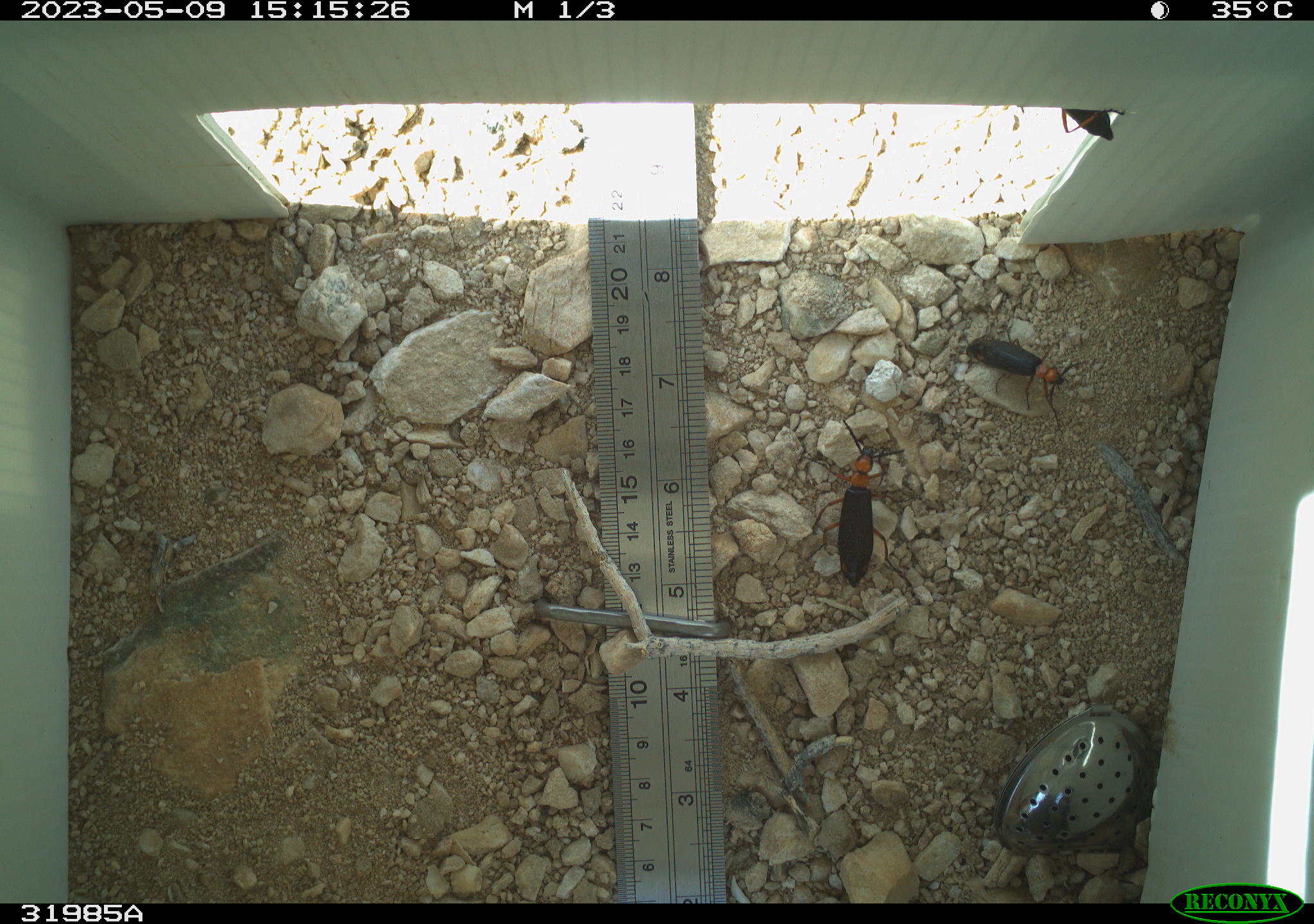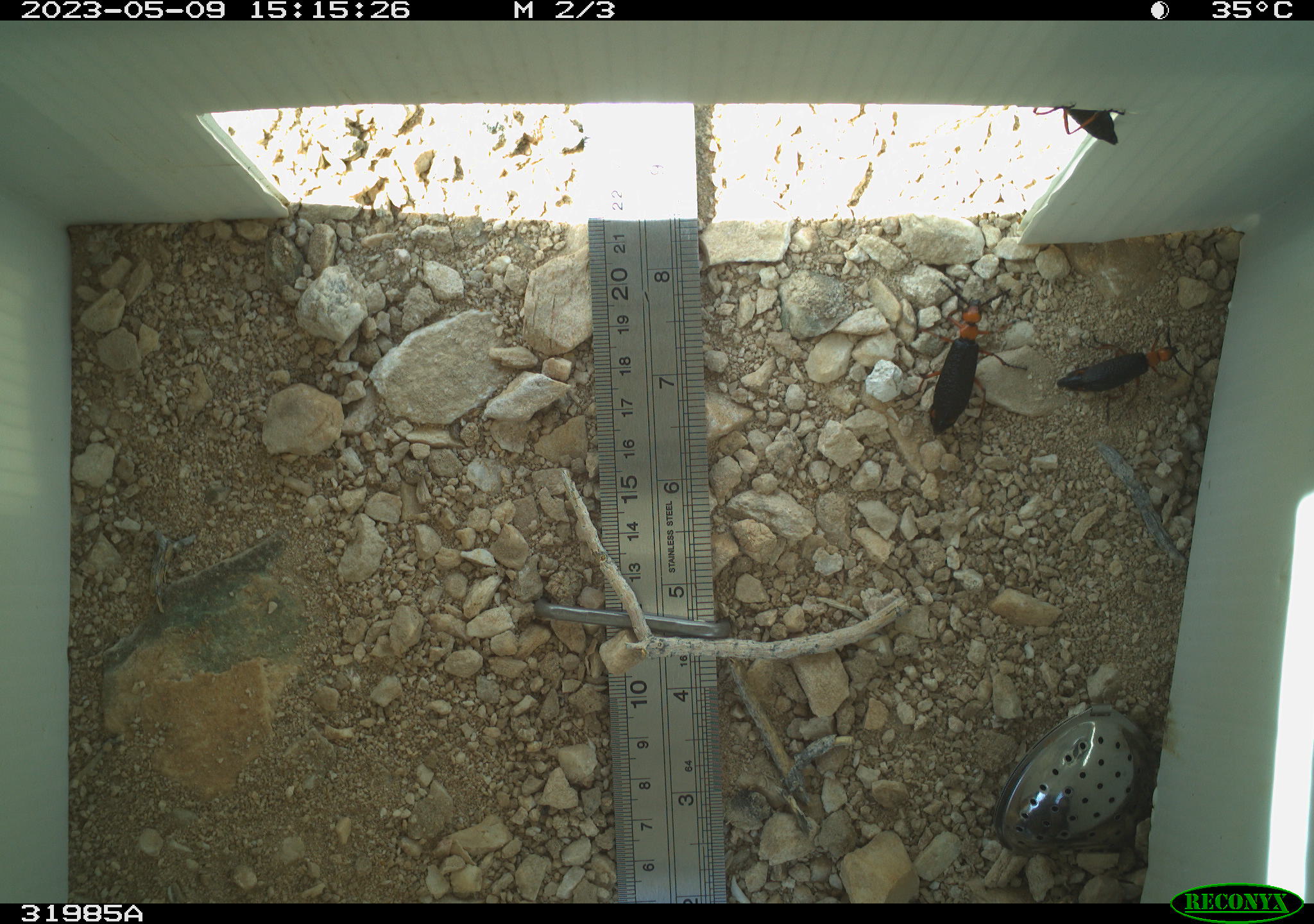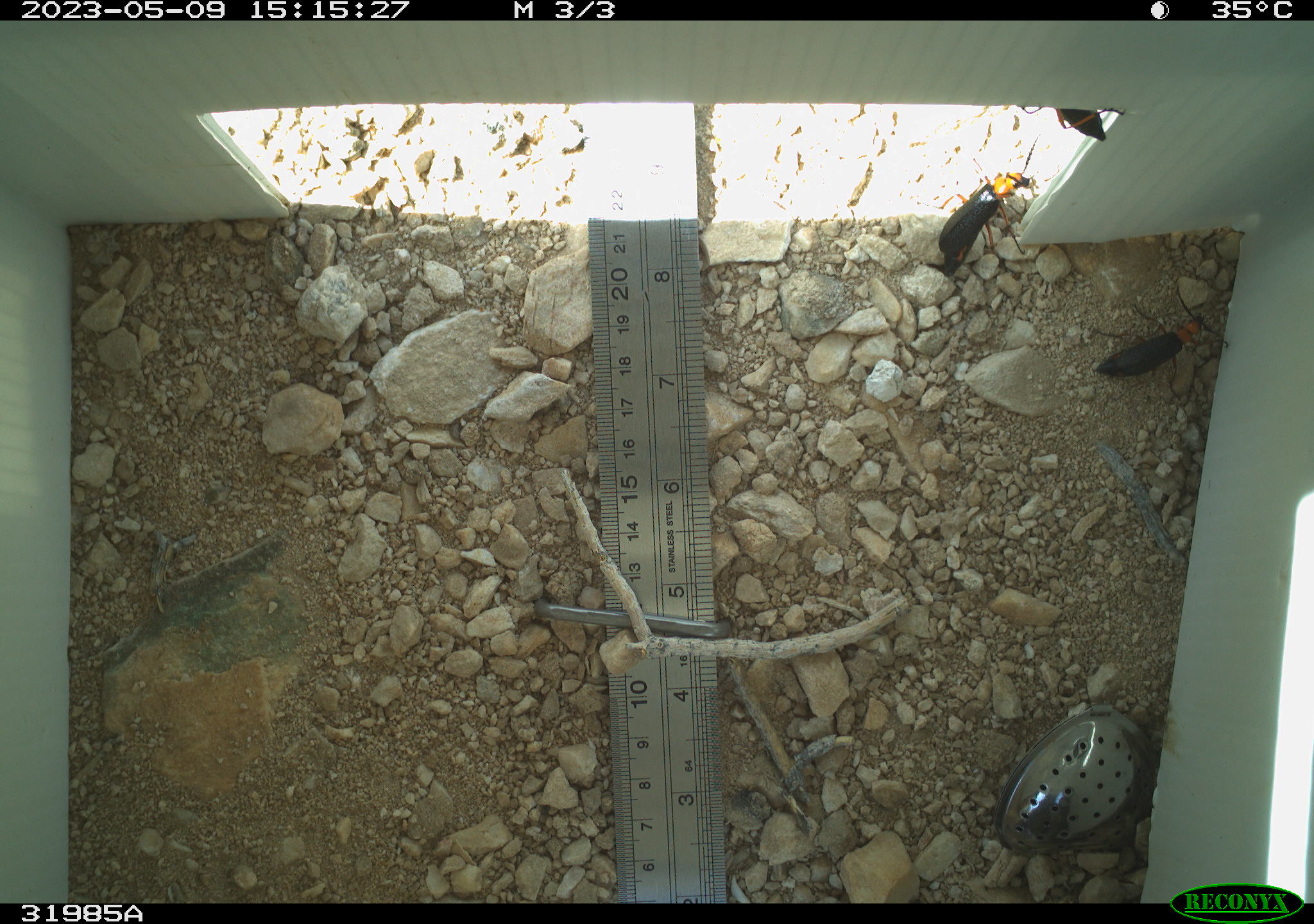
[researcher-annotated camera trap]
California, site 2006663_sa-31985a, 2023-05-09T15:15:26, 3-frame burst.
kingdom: Animalia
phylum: Arthropoda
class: Insecta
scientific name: Insecta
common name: insect